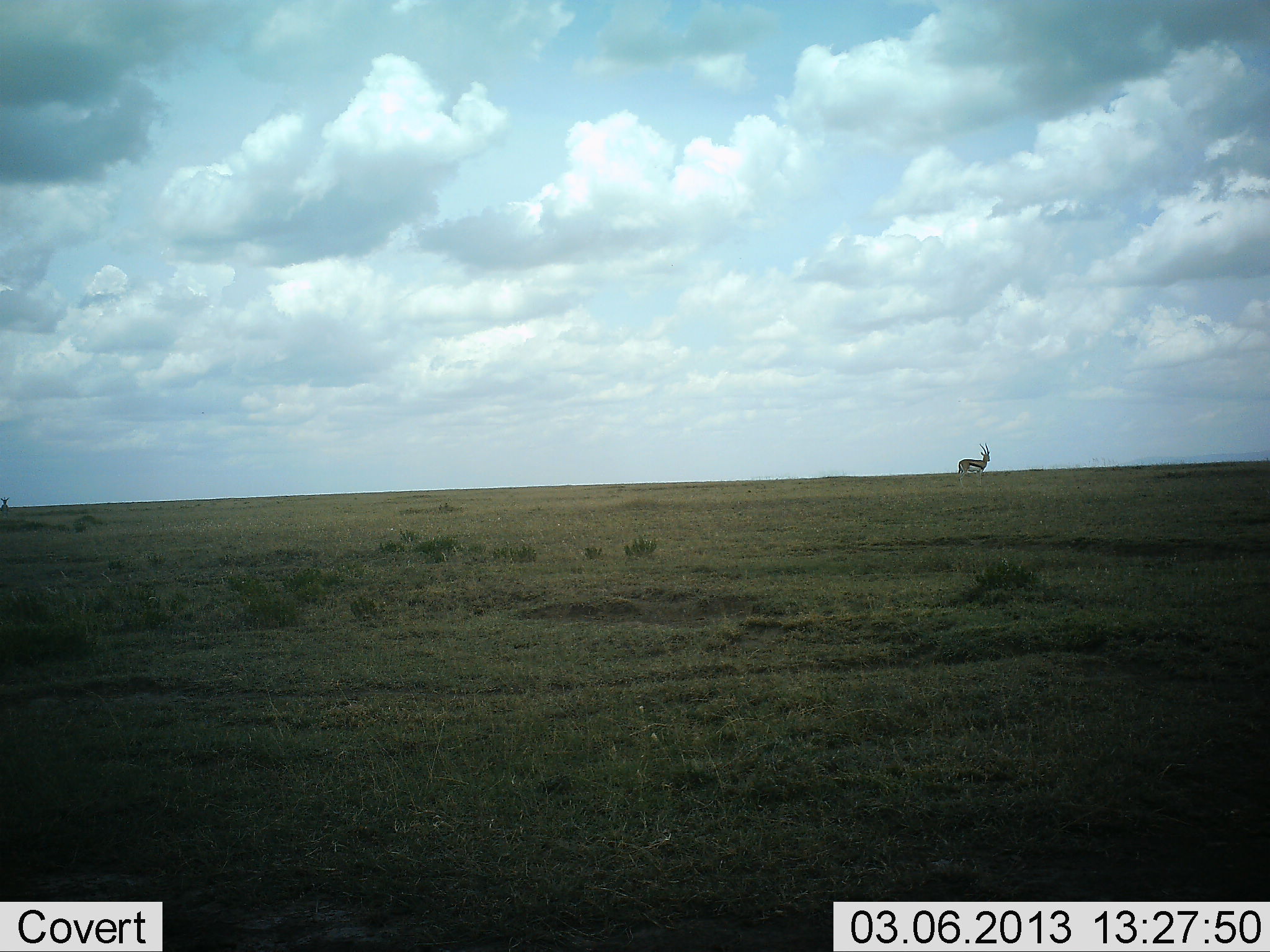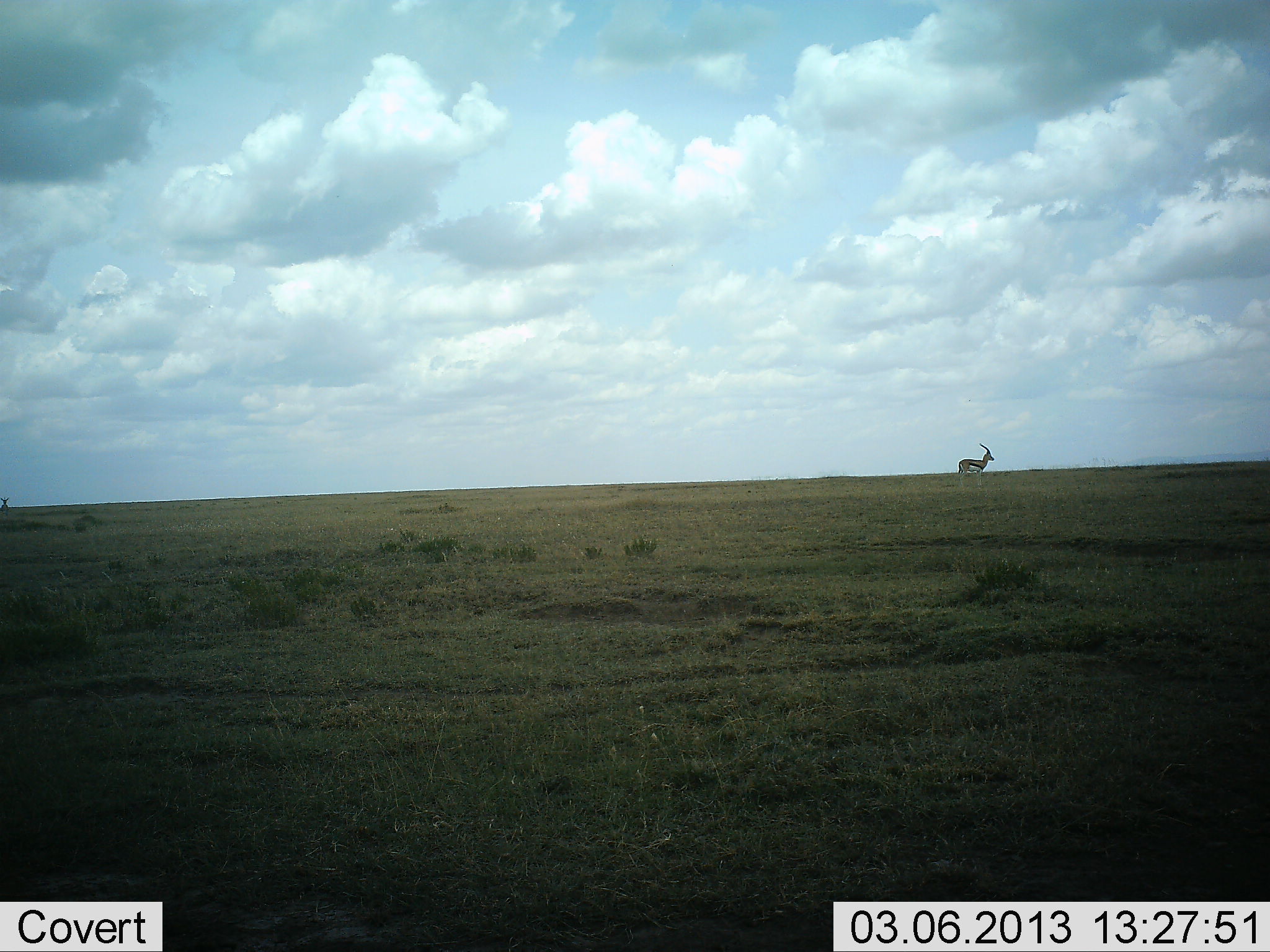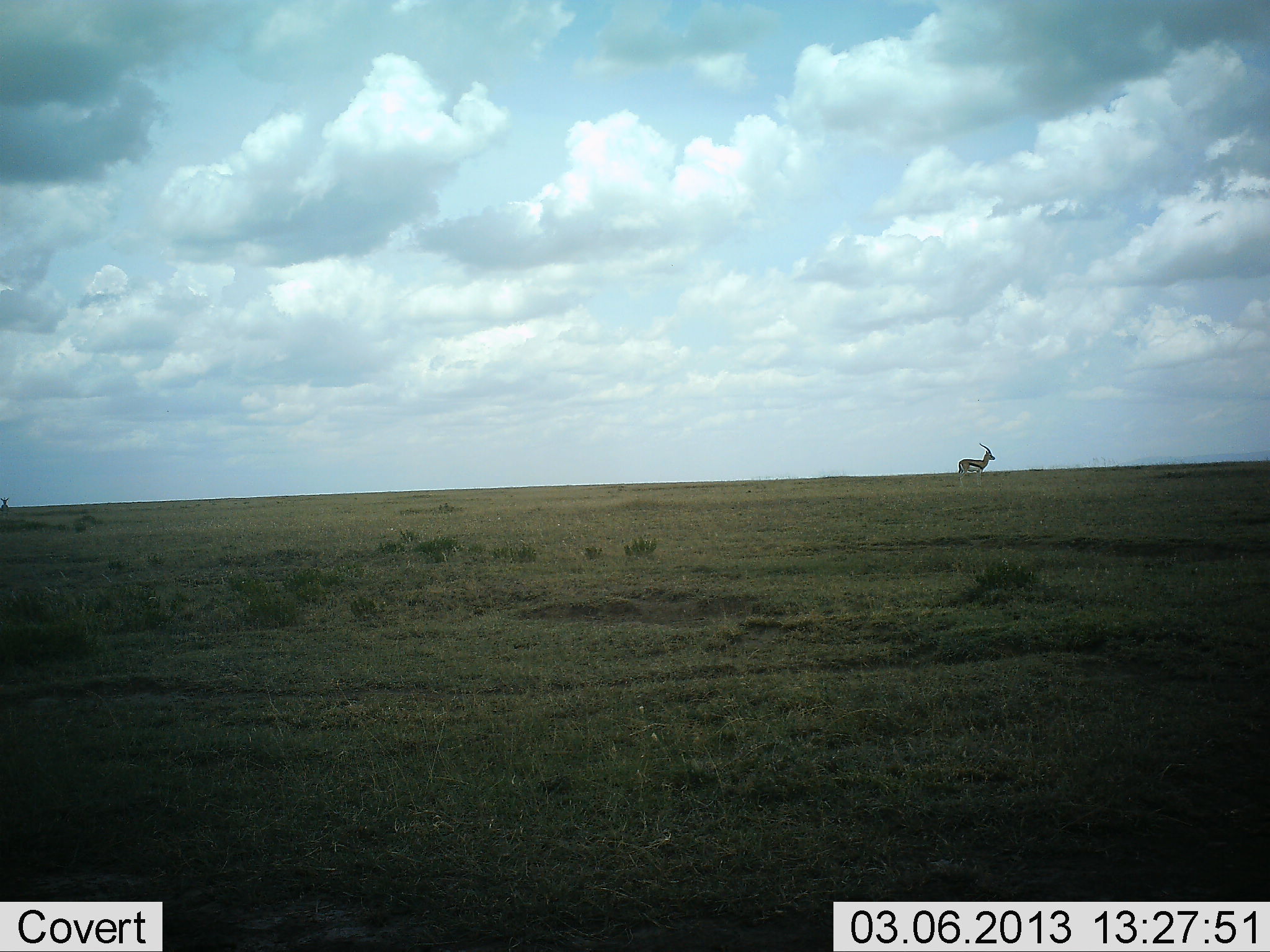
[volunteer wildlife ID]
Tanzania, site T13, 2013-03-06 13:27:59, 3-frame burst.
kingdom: Animalia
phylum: Chordata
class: Mammalia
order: Artiodactyla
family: Bovidae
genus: Eudorcas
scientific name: Eudorcas thomsonii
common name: thomson's gazelle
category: gazellethomsons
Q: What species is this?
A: Gazellethomsons (thomson's gazelle) (Eudorcas thomsonii).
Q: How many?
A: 1.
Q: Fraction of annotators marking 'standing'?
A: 100%.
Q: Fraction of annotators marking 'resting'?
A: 0%.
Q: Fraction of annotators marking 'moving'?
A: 0%.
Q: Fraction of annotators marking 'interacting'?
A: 0%.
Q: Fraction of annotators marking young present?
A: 0%.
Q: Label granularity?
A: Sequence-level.